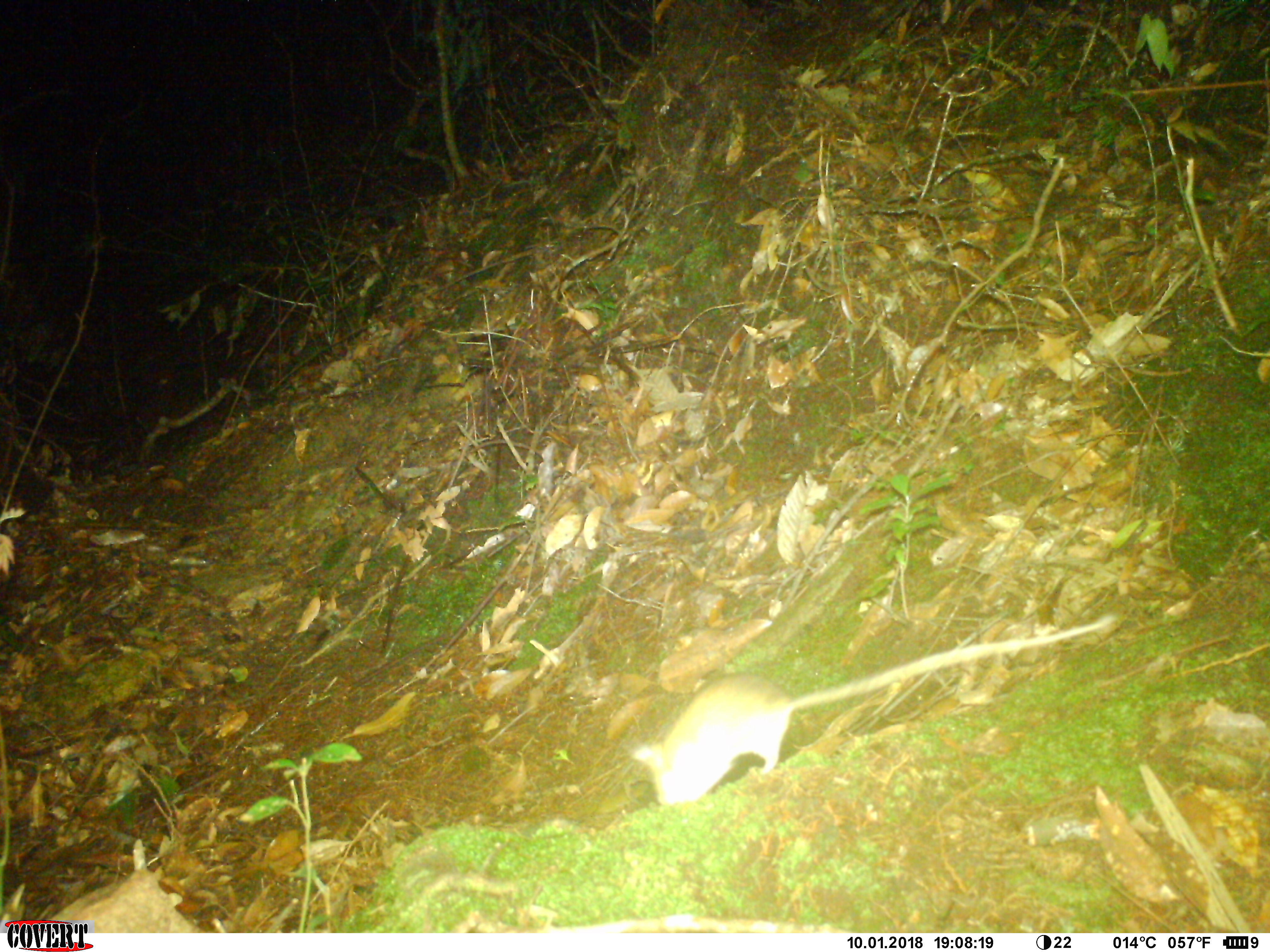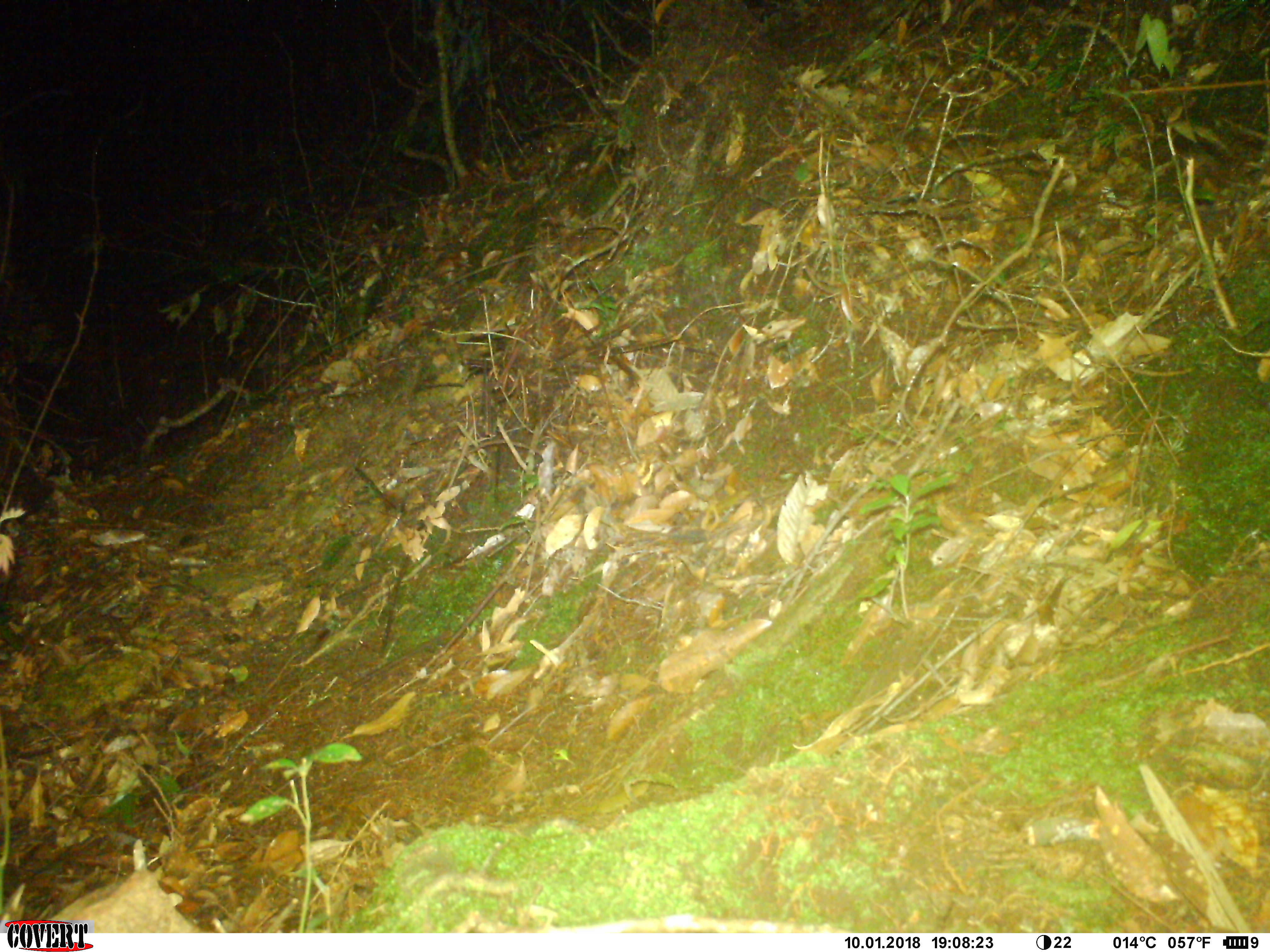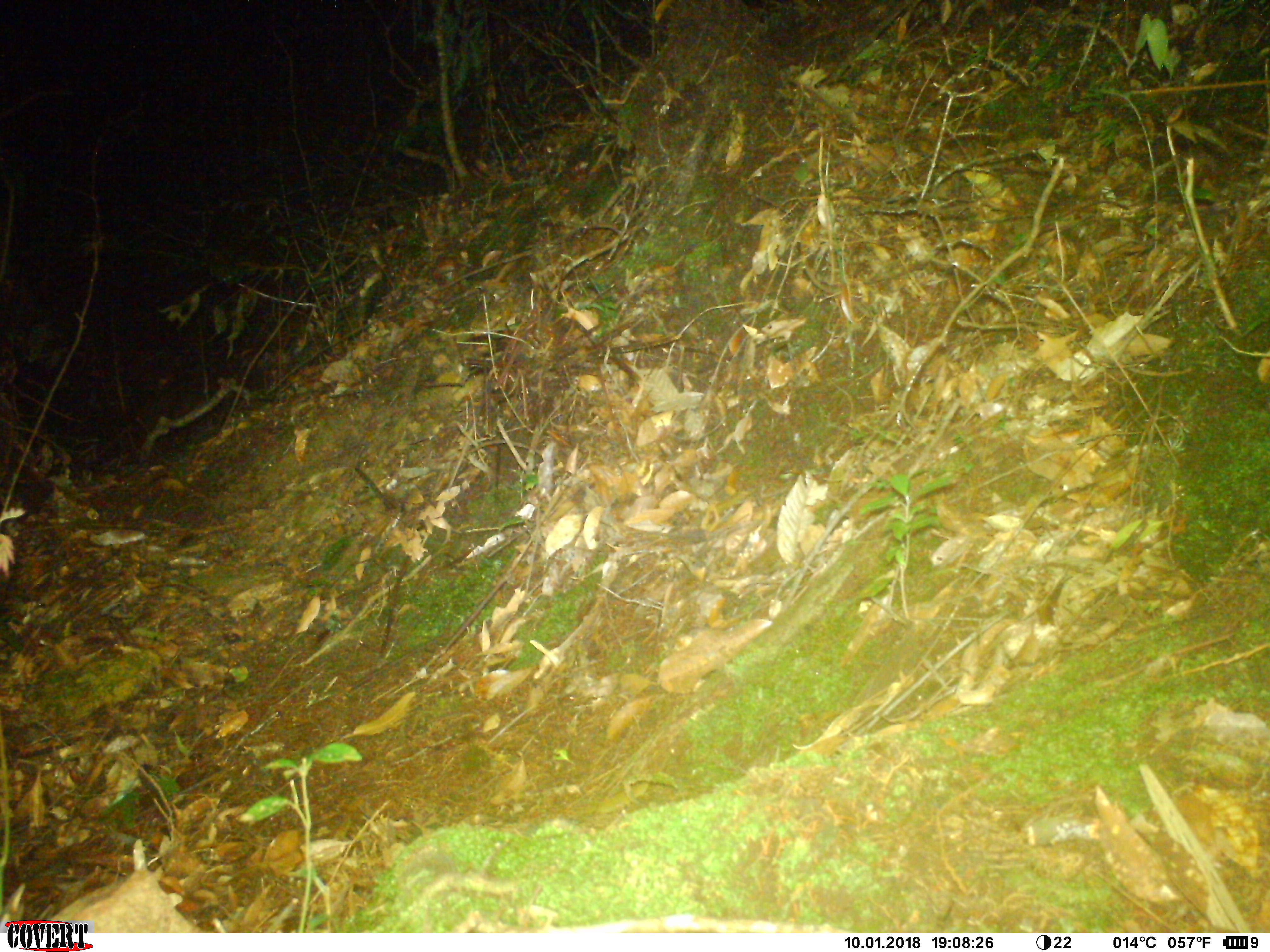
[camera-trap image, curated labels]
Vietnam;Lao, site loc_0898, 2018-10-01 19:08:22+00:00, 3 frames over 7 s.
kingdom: Animalia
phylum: Chordata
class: Mammalia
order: Rodentia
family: Muridae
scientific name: Muridae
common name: old-world mice and rats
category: unidentified murid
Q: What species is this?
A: Unidentified murid (old-world mice and rats) (Muridae).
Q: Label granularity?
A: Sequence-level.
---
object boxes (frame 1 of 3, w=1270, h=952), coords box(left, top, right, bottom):
unidentified murid: box(630, 613, 1118, 806)